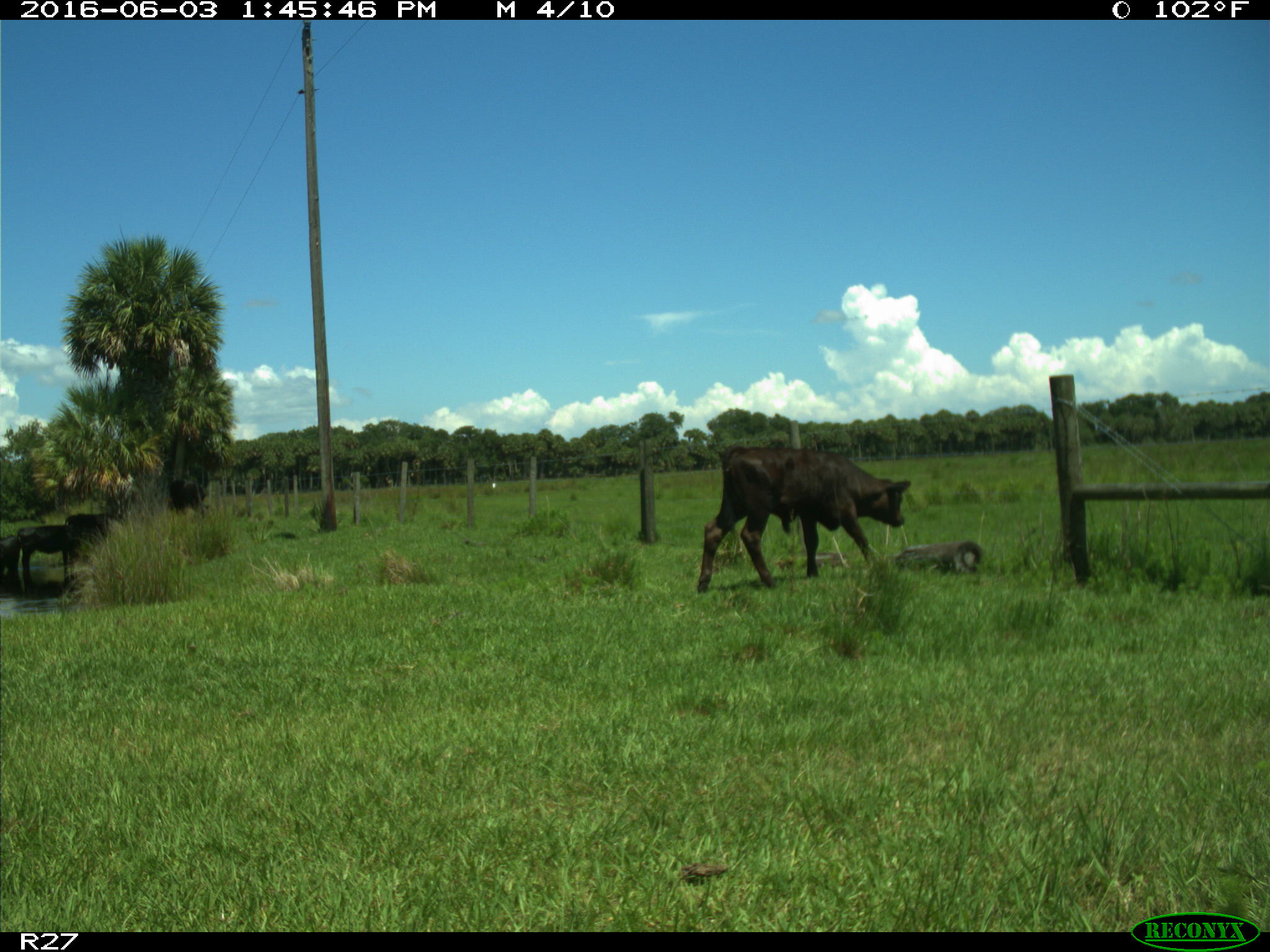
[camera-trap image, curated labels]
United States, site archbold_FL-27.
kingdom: Animalia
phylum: Chordata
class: Mammalia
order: Artiodactyla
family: Bovidae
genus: Bos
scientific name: Bos taurus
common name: domestic cow